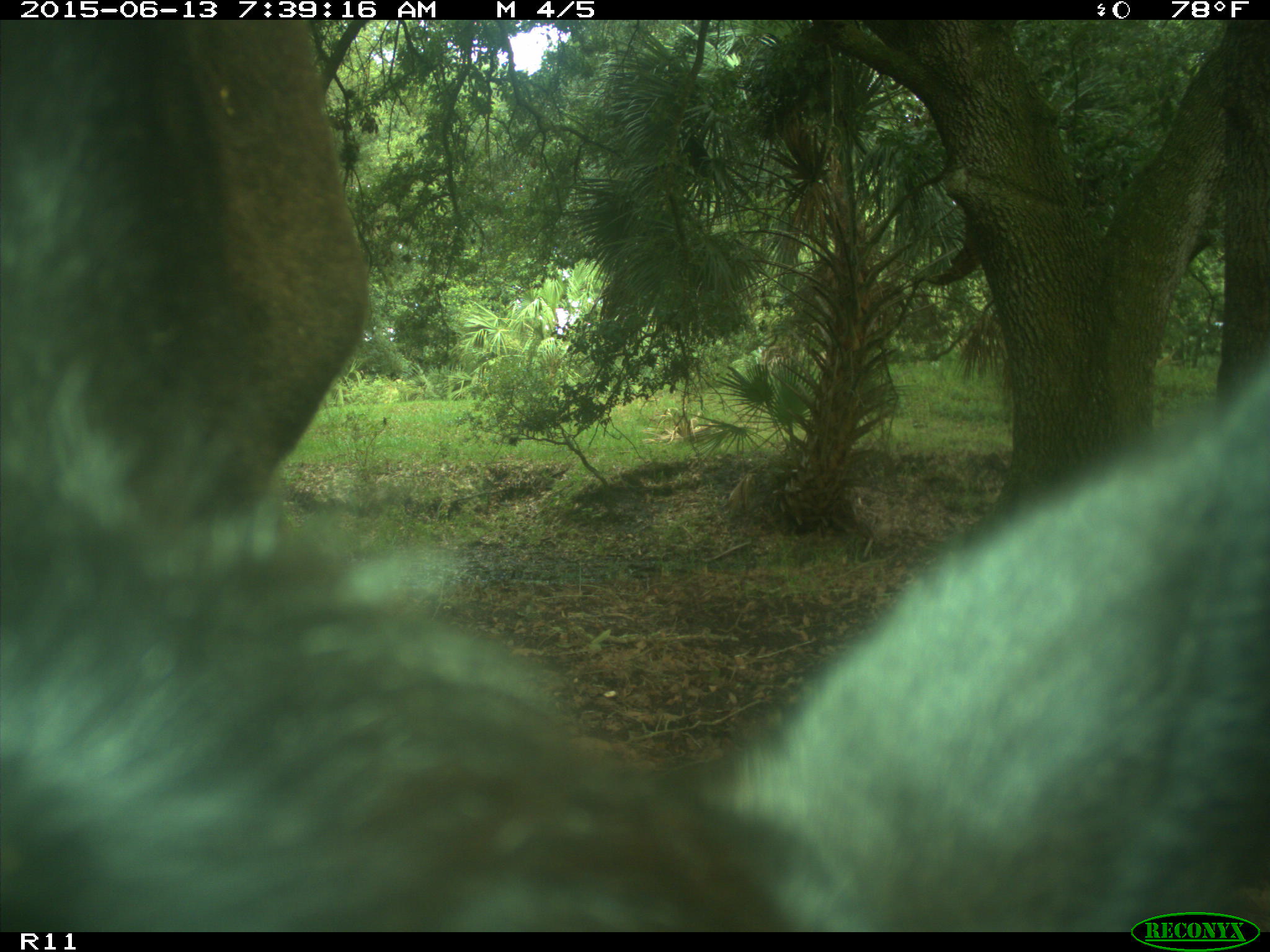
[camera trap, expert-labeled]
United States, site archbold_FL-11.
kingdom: Animalia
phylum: Chordata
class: Mammalia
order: Artiodactyla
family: Bovidae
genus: Bos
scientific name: Bos taurus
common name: domestic cow